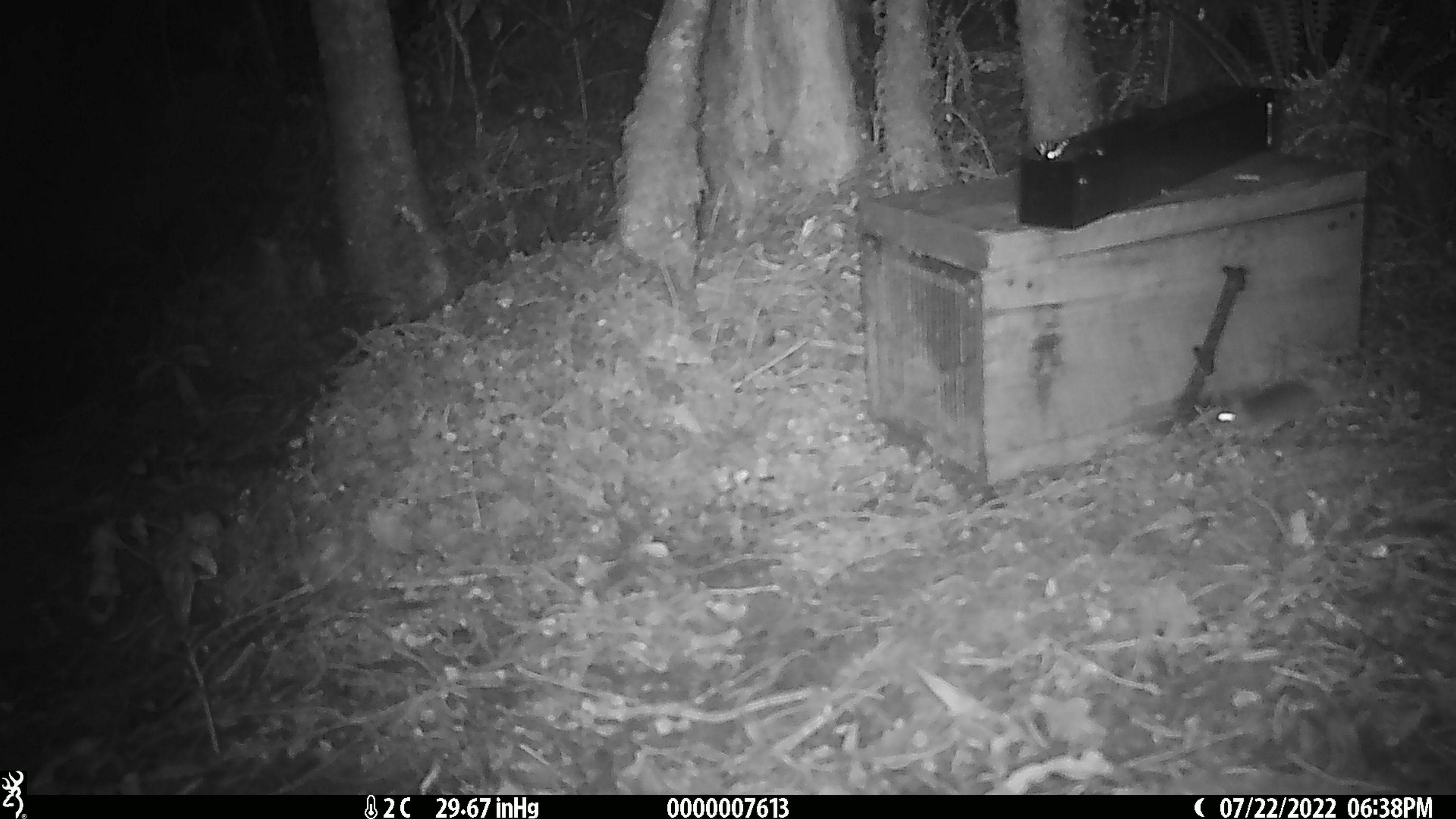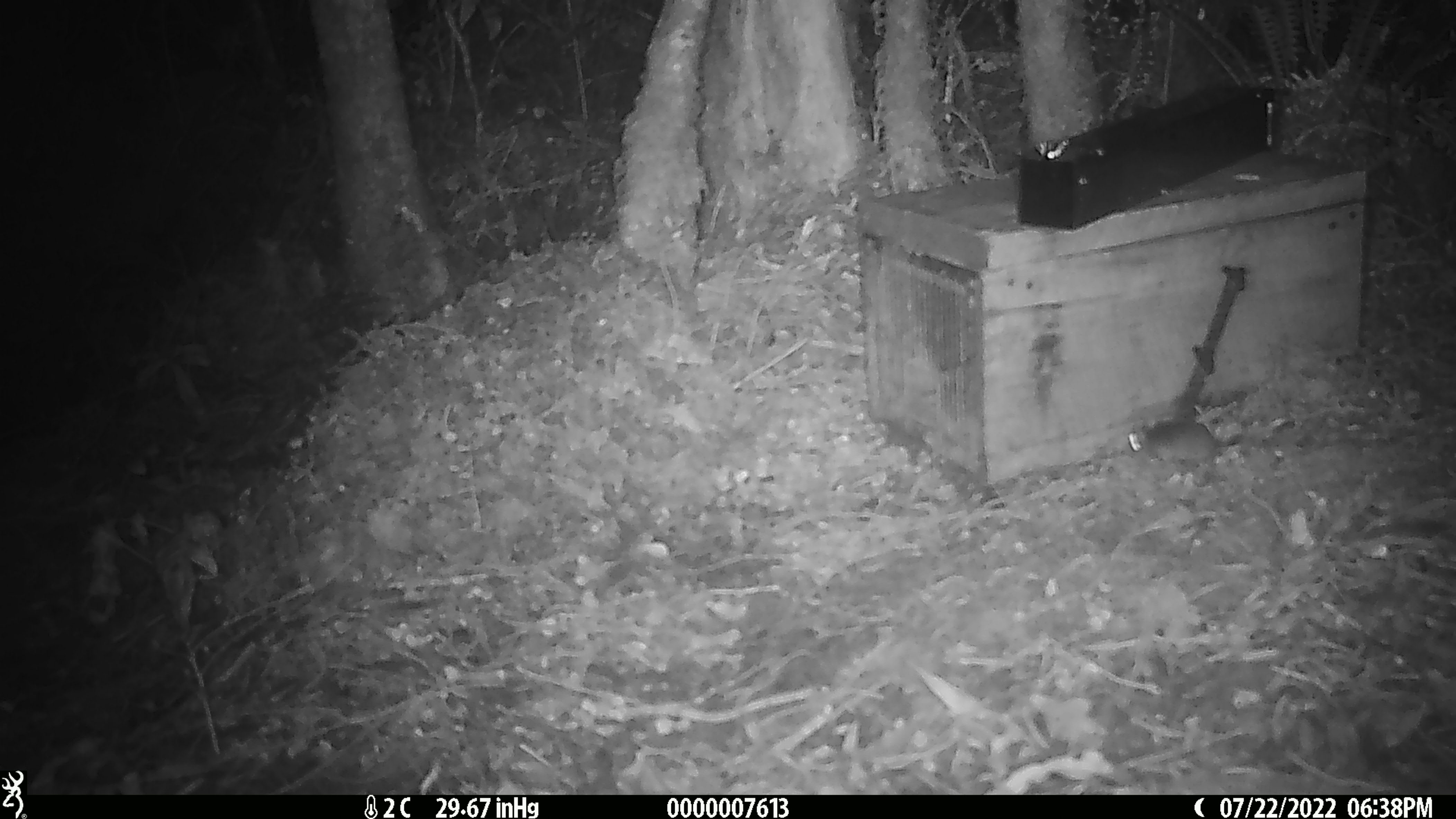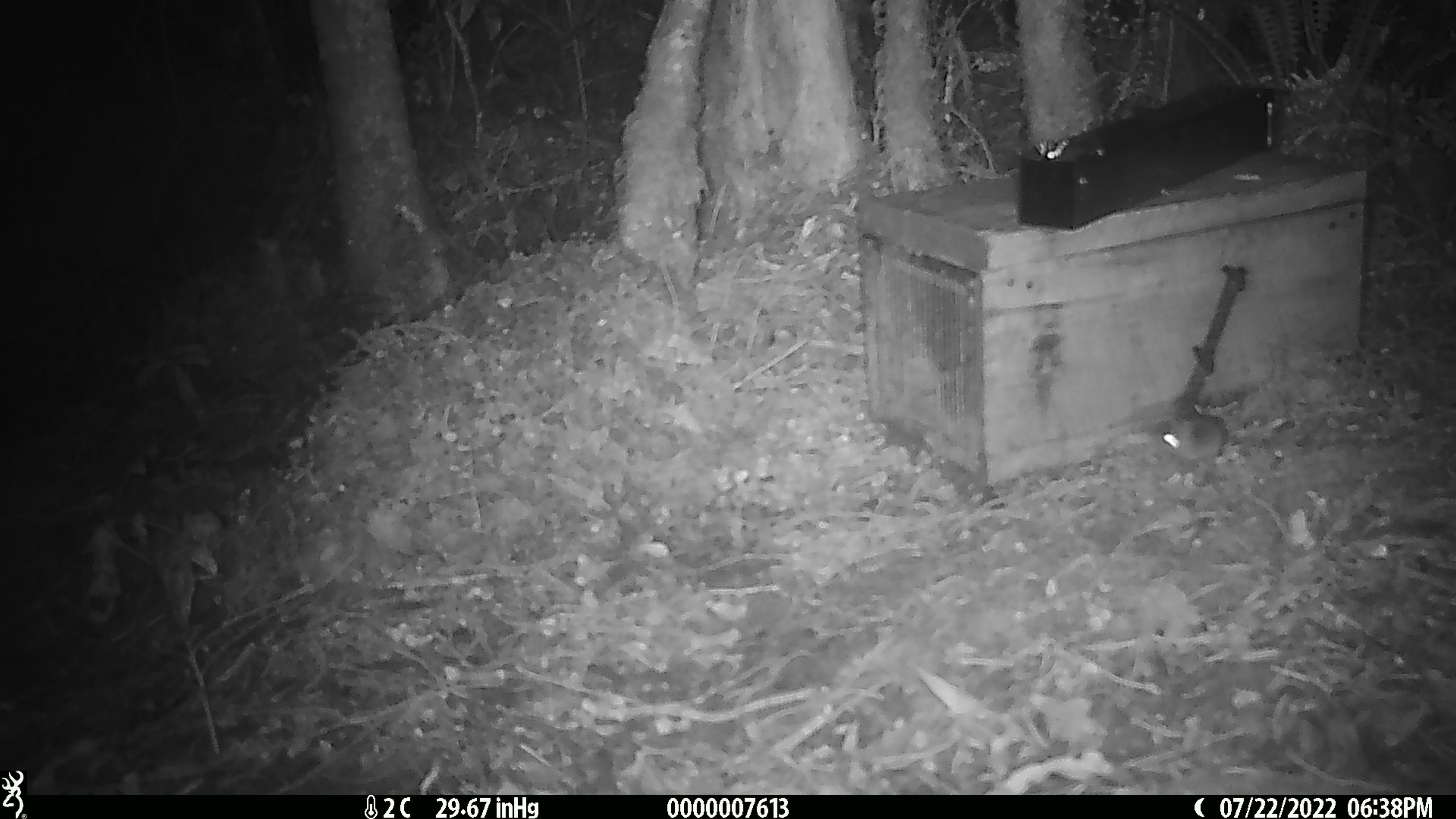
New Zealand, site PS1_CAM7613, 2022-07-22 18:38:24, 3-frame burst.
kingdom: Animalia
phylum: Chordata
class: Mammalia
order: Rodentia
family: Muridae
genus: Mus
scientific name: Mus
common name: mouse